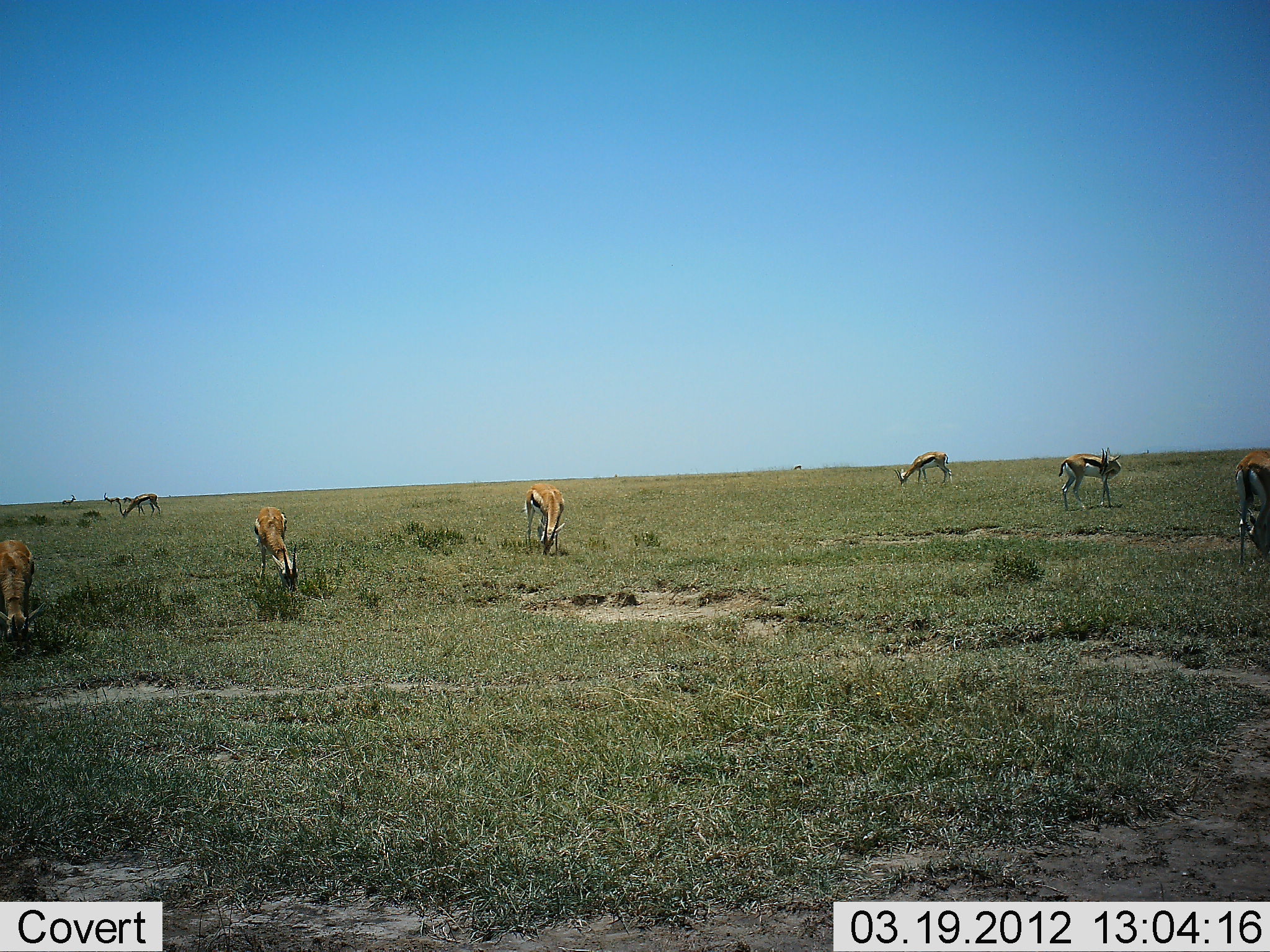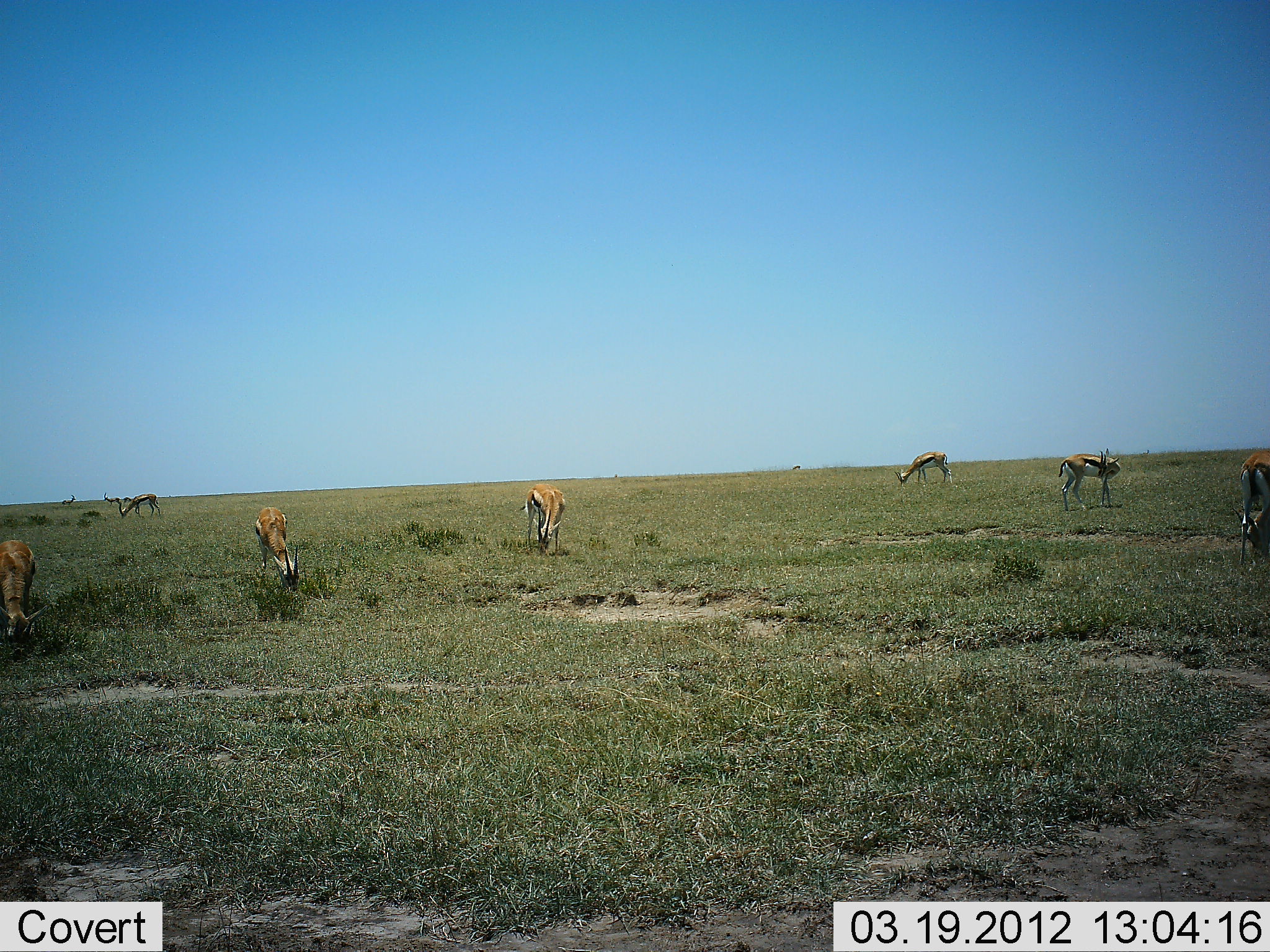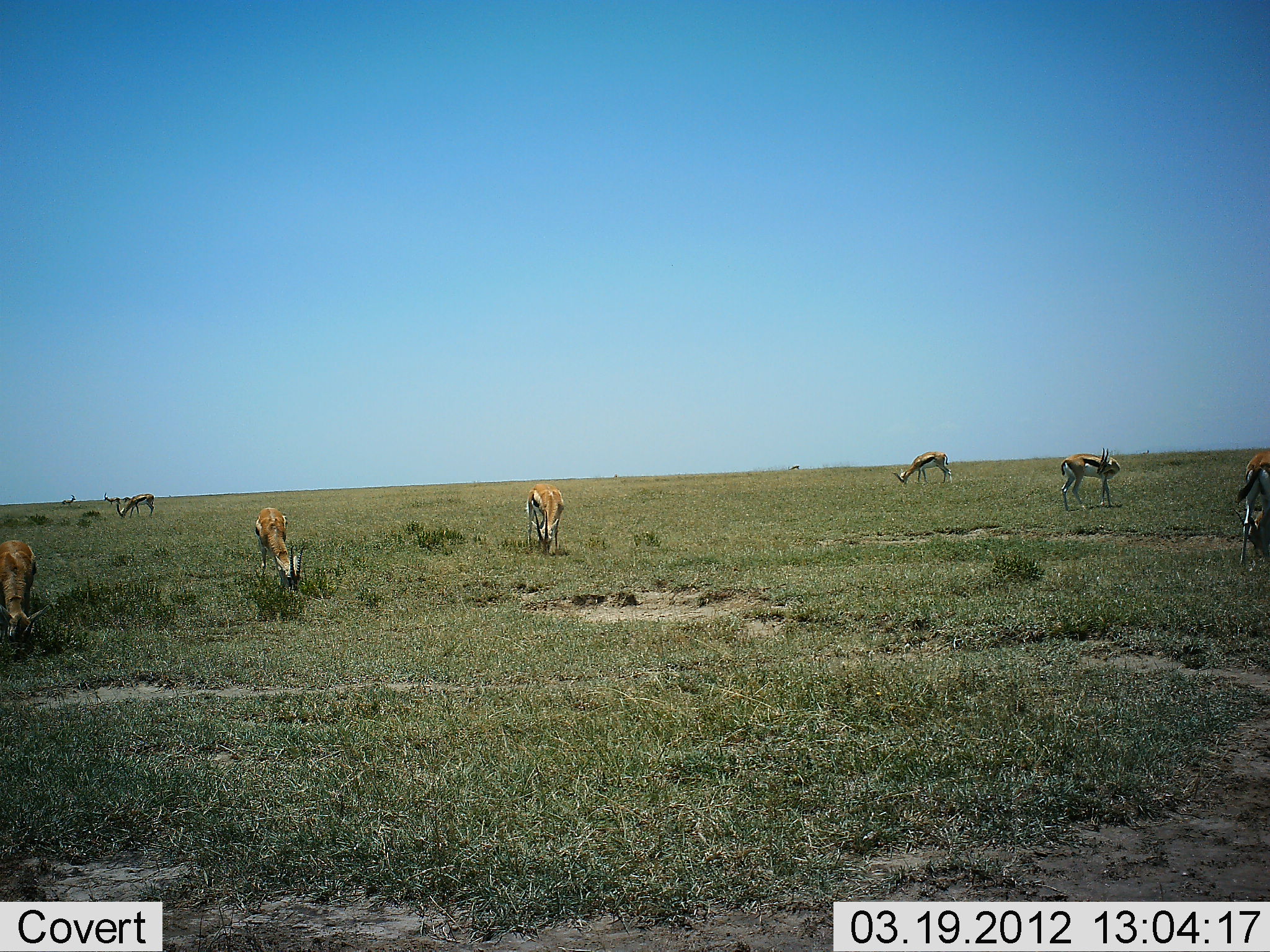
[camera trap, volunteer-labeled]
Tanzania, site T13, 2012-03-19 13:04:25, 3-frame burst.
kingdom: Animalia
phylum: Chordata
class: Mammalia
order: Artiodactyla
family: Bovidae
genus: Eudorcas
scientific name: Eudorcas thomsonii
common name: thomson's gazelle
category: gazellethomsons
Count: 8.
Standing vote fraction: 53%.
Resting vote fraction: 0%.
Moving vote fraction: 5%.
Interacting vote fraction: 0%.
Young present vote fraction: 0%.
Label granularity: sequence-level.